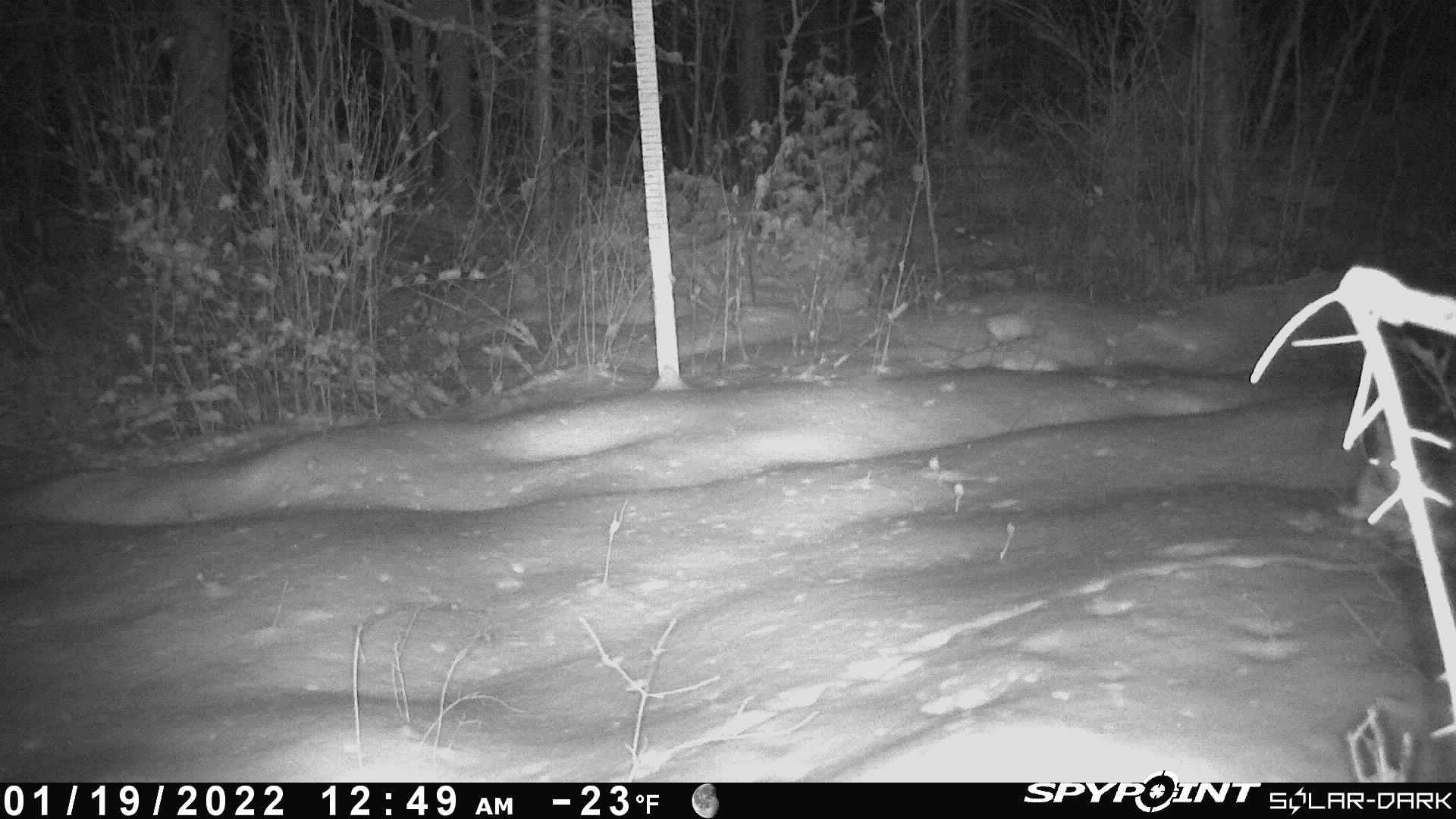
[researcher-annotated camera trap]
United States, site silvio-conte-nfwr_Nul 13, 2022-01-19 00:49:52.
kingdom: Animalia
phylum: Chordata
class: Mammalia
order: Lagomorpha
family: Leporidae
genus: Lepus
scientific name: Lepus americanus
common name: snowshoe hare